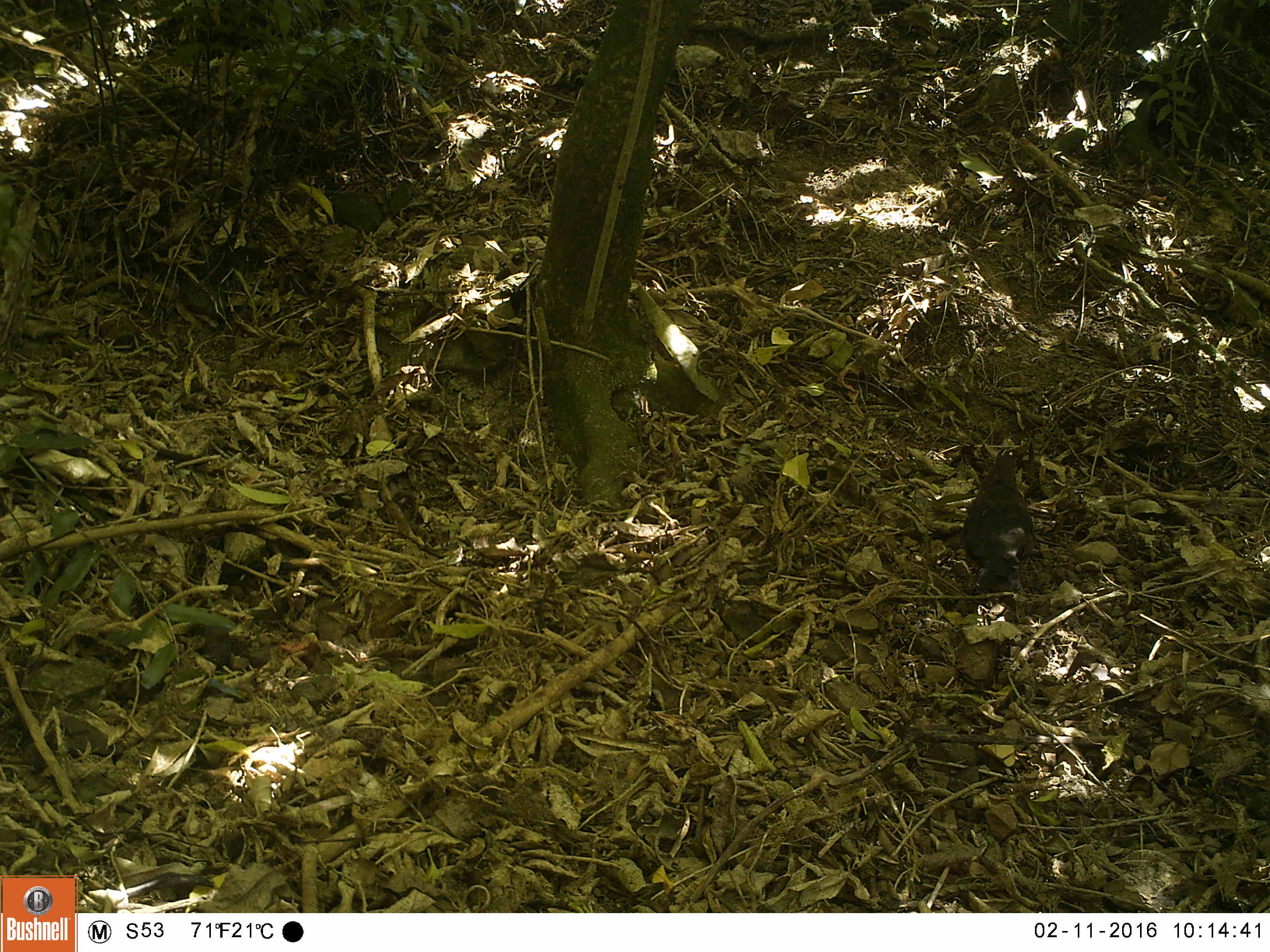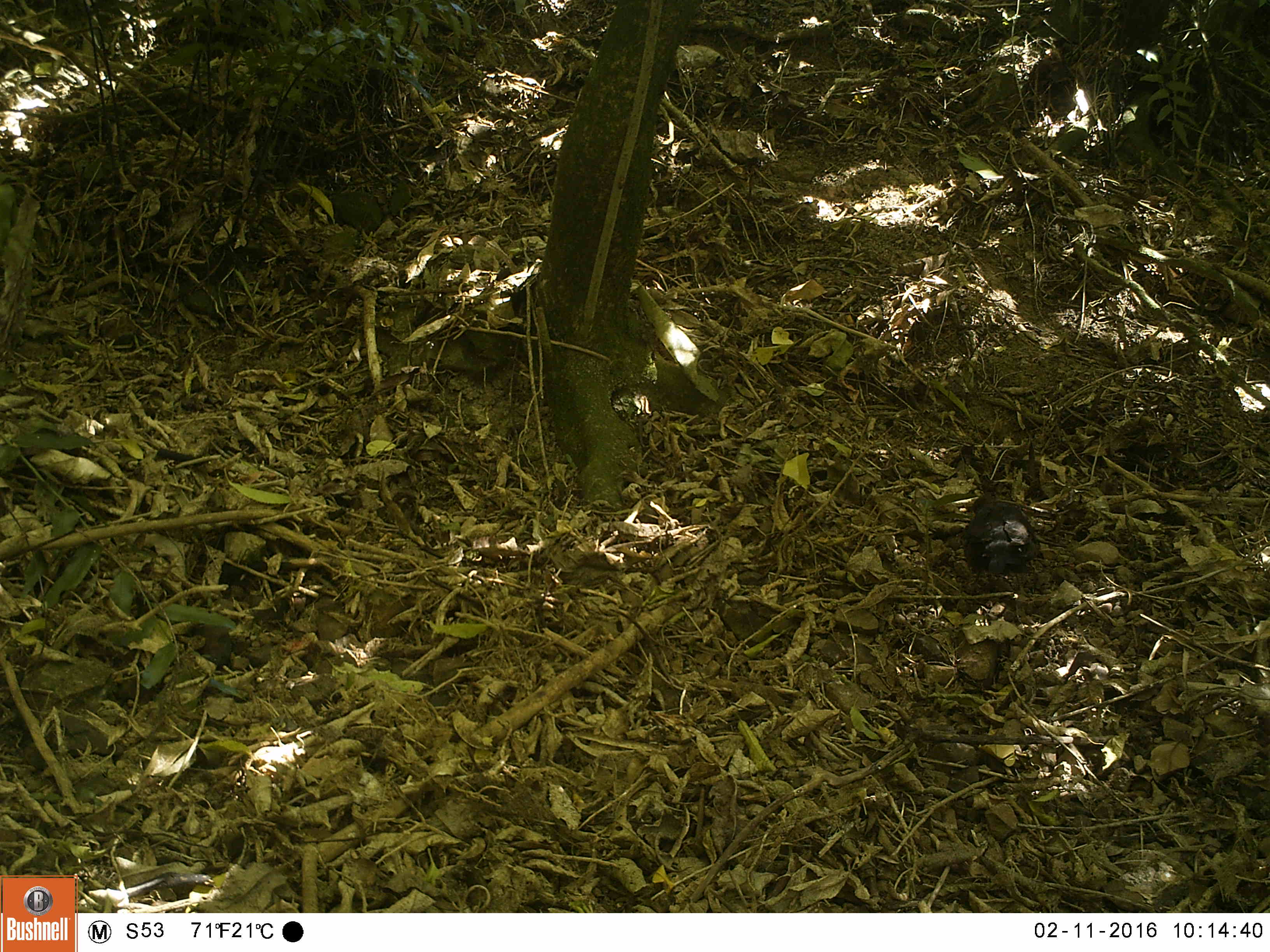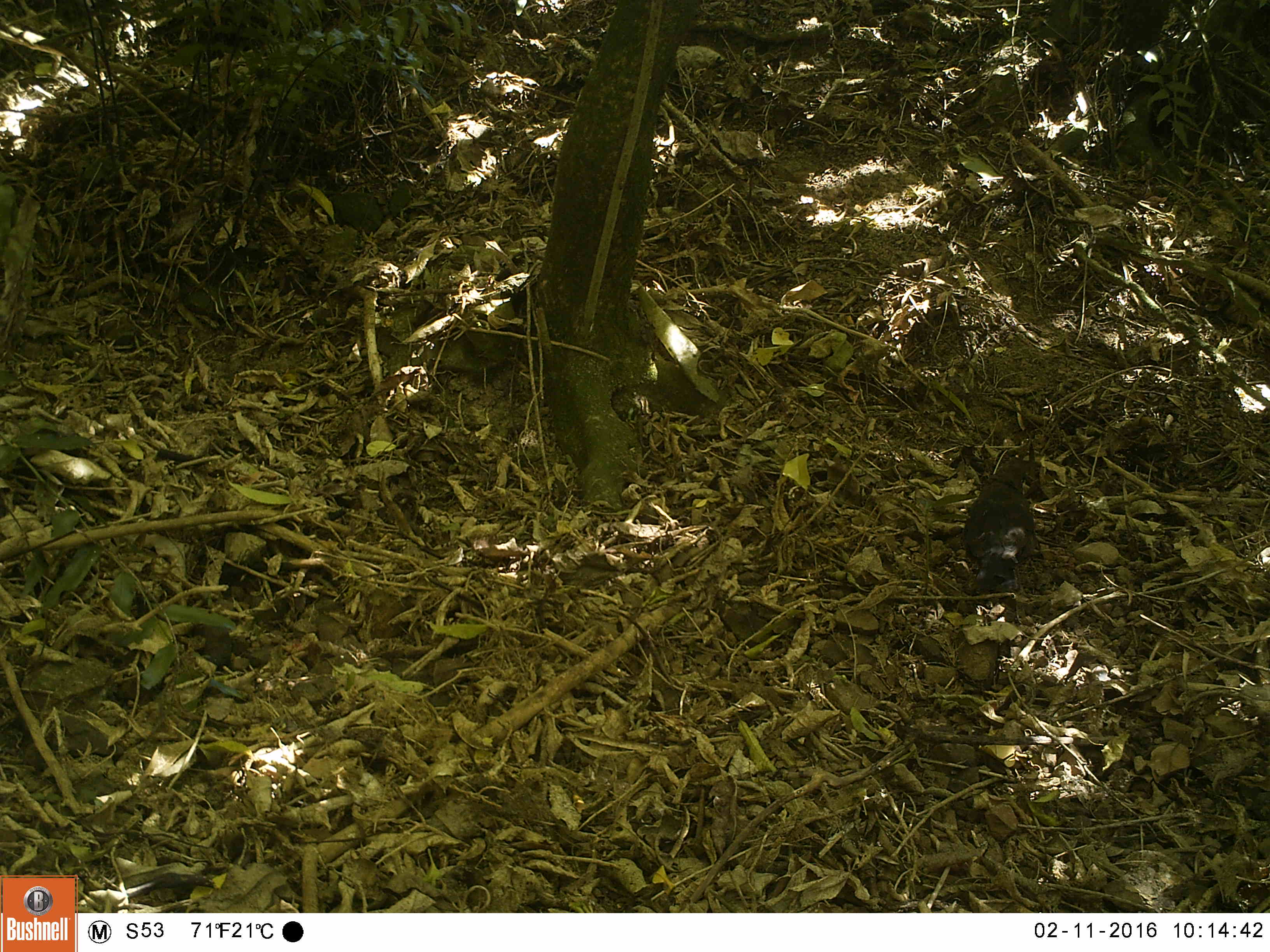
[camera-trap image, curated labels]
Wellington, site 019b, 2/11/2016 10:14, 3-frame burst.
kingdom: Animalia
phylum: Chordata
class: Aves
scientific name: Aves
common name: bird